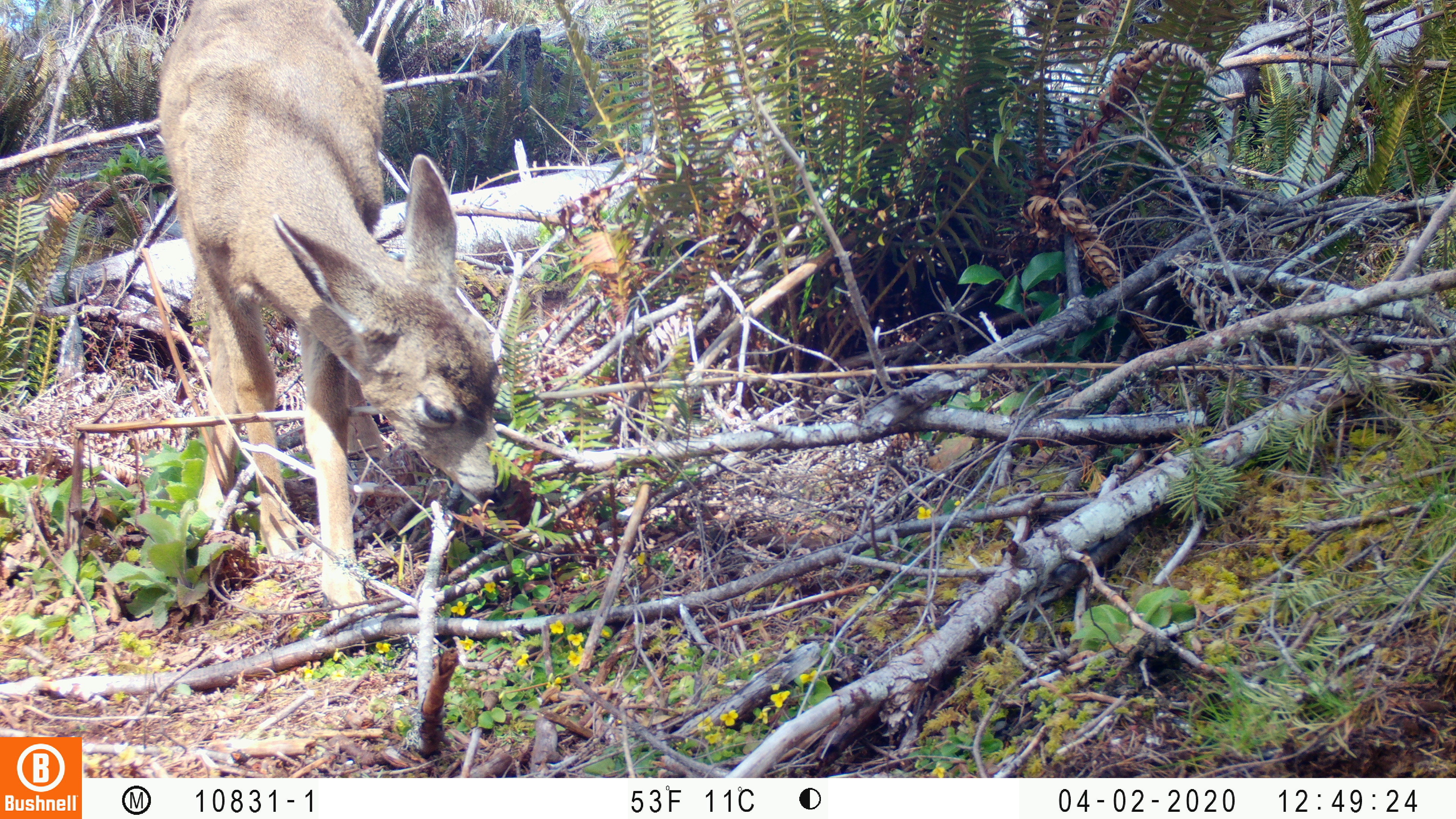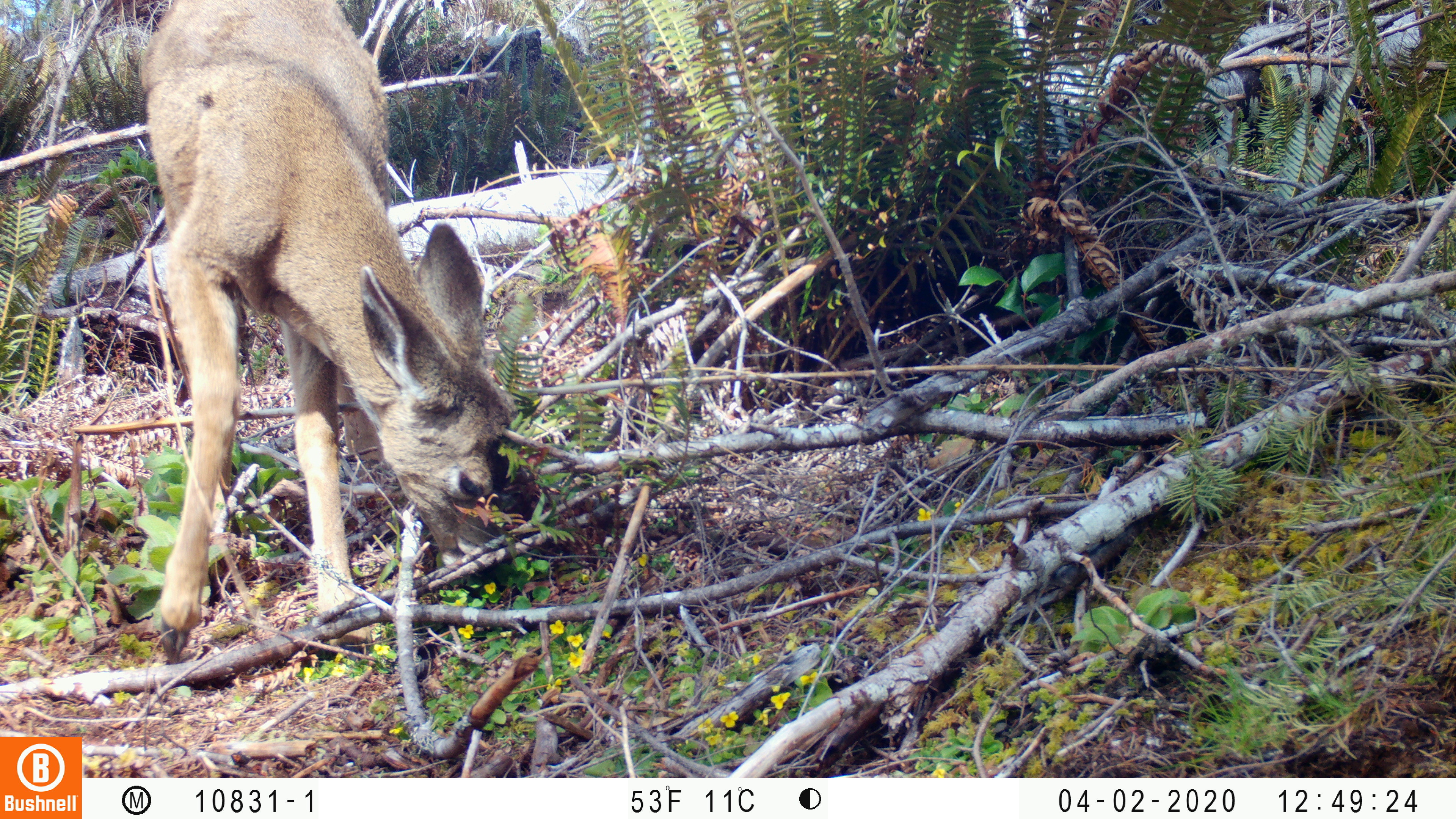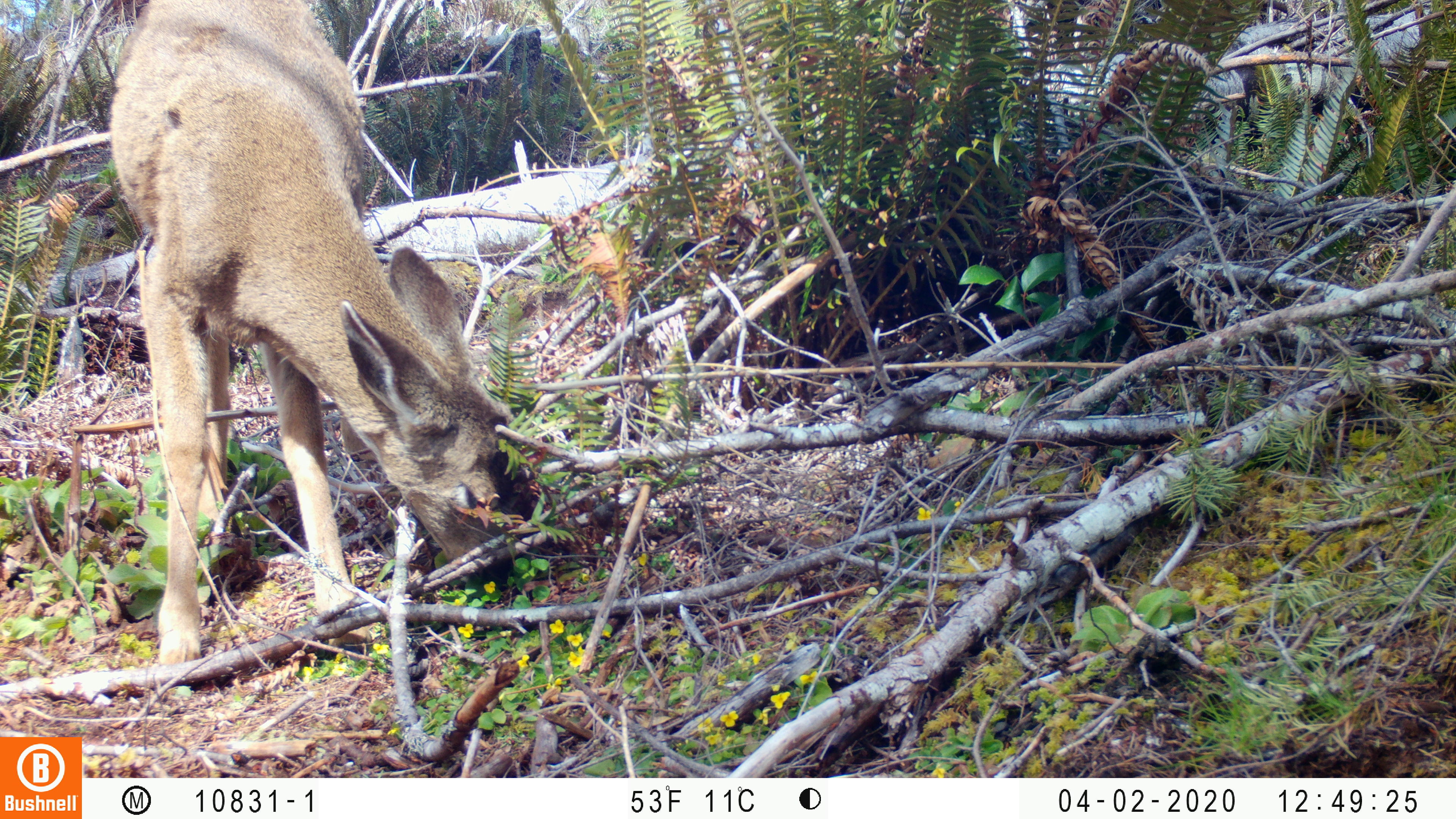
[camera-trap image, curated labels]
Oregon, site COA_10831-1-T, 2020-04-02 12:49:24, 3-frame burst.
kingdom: Animalia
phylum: Chordata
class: Mammalia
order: Artiodactyla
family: Cervidae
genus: Odocoileus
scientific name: Odocoileus hemionus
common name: black-tailed deer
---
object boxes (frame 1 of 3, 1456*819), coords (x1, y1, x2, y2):
black-tailed deer: (146, 0, 518, 630)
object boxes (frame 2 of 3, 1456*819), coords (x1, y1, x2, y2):
black-tailed deer: (118, 0, 529, 664)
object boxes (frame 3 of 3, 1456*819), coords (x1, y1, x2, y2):
black-tailed deer: (88, 6, 527, 668)